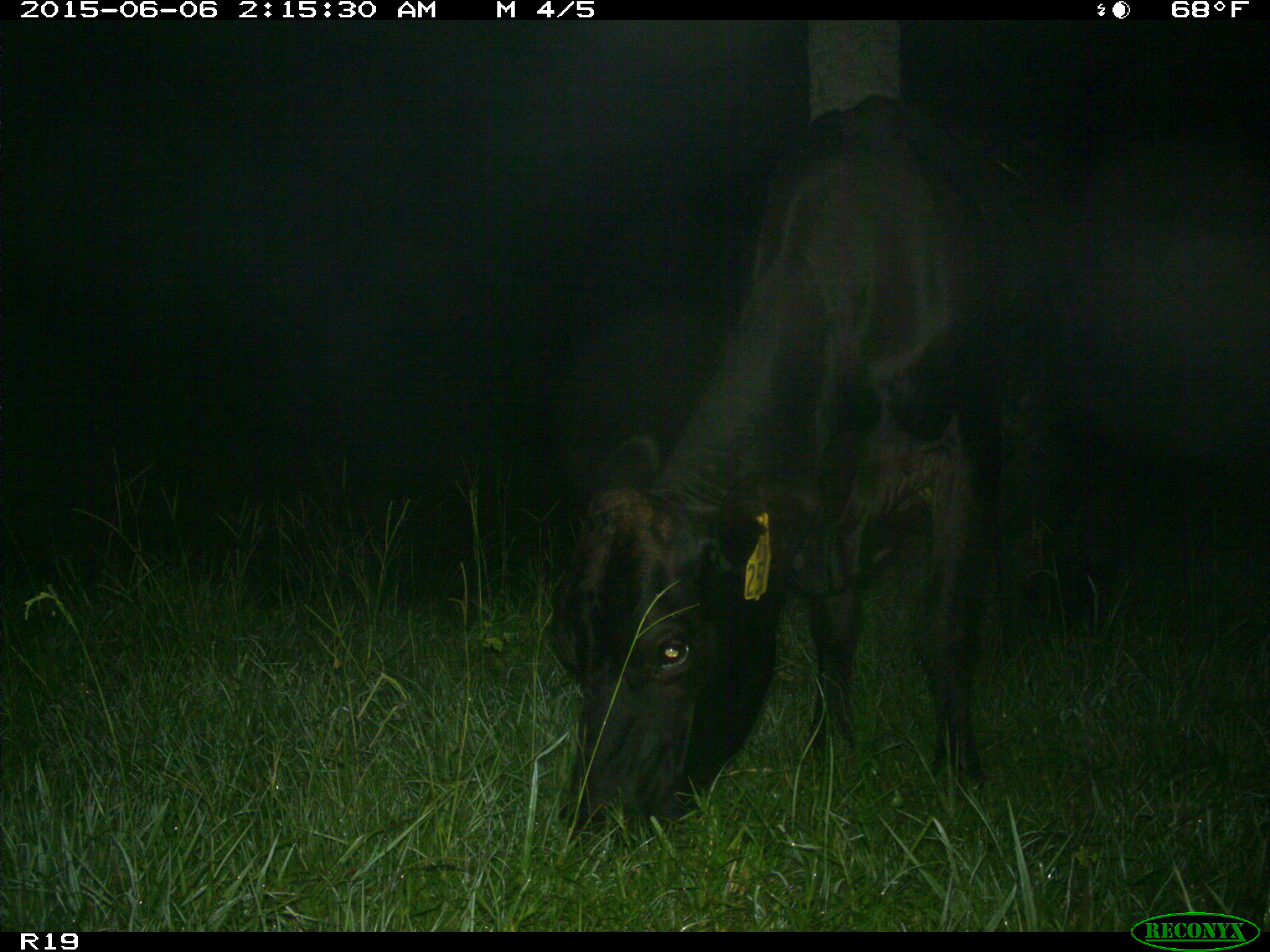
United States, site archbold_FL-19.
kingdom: Animalia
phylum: Chordata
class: Mammalia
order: Artiodactyla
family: Bovidae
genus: Bos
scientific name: Bos taurus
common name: domestic cow